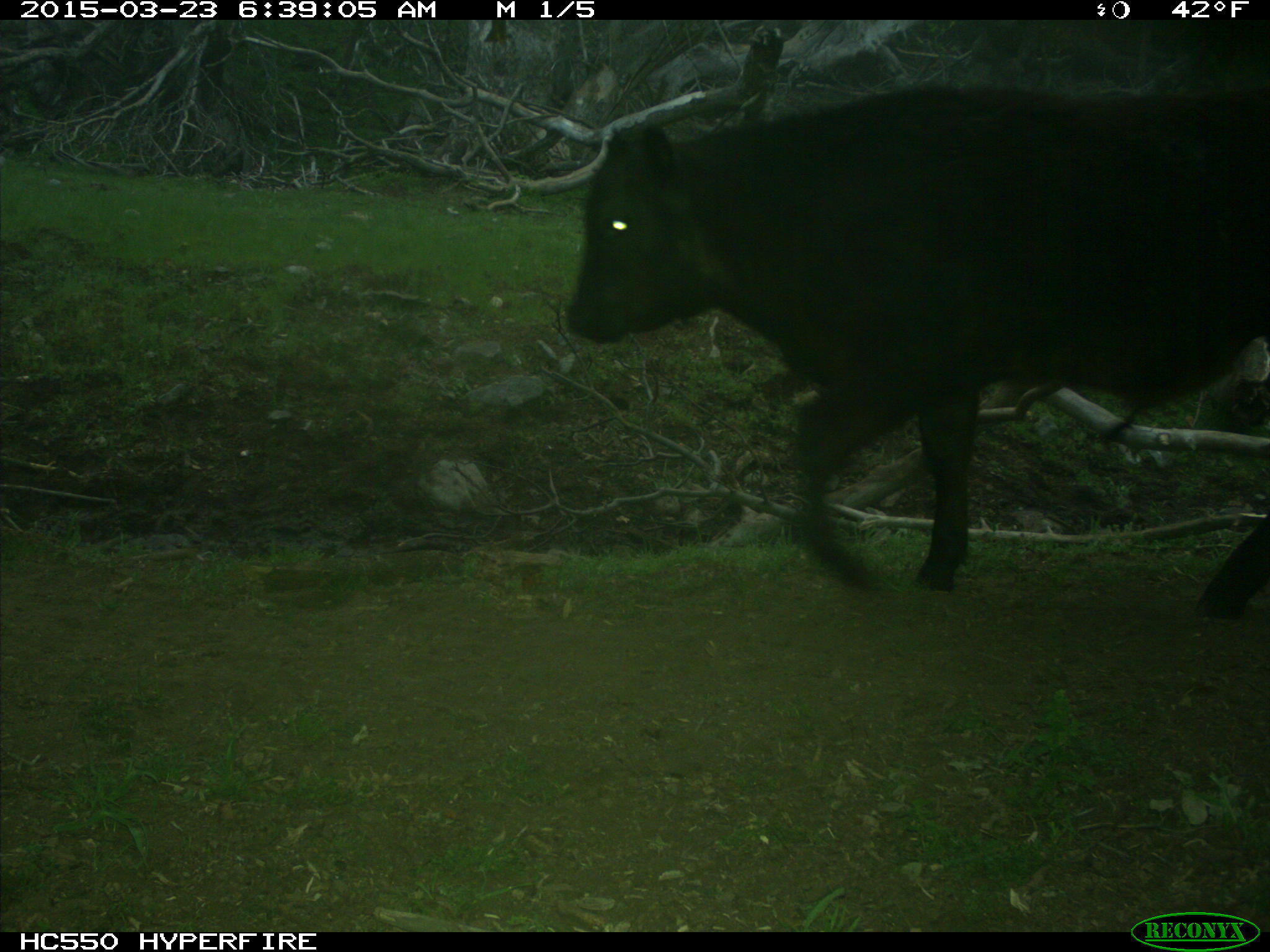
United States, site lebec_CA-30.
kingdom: Animalia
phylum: Chordata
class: Mammalia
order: Artiodactyla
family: Bovidae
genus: Bos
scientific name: Bos taurus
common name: domestic cow